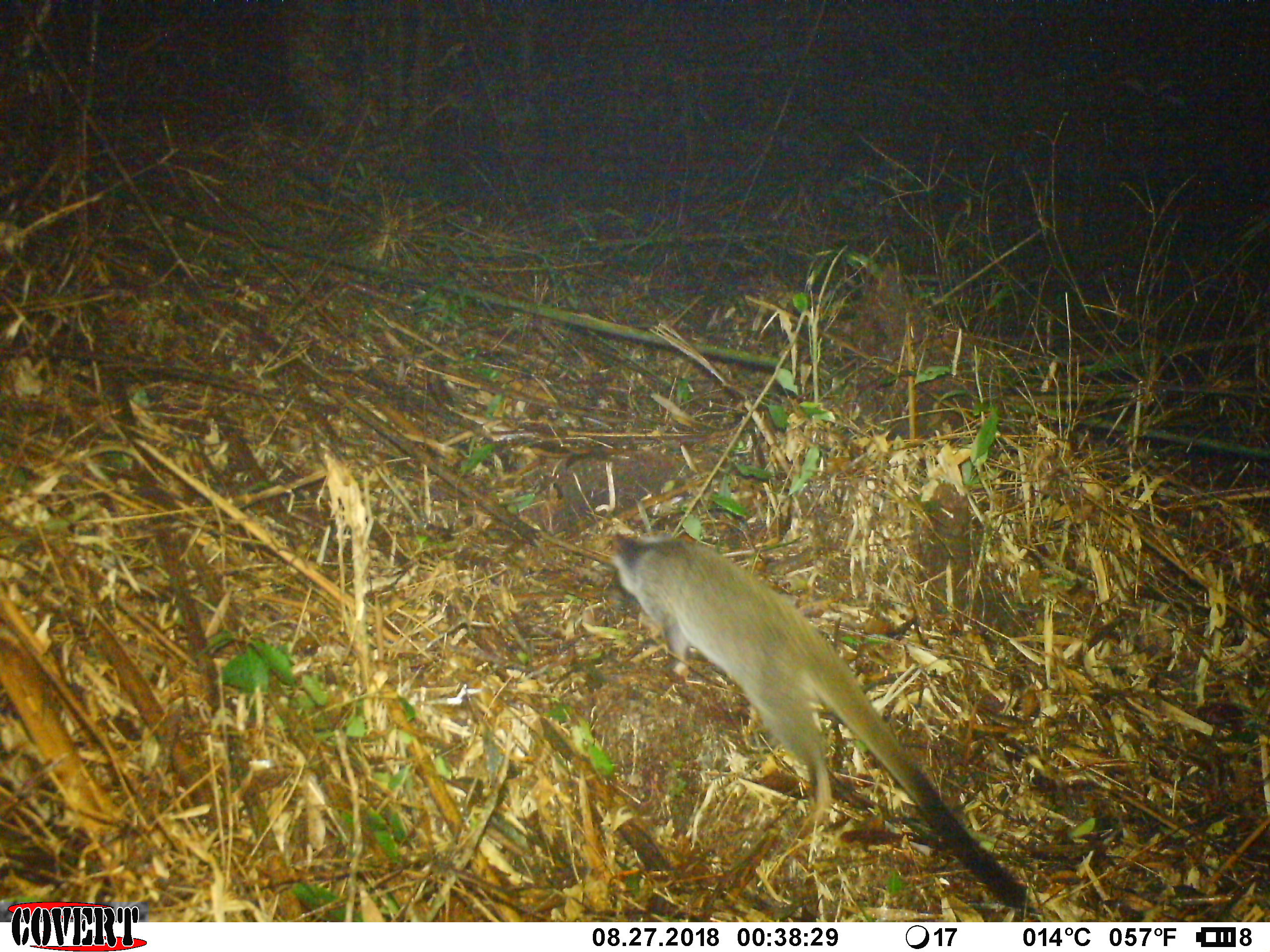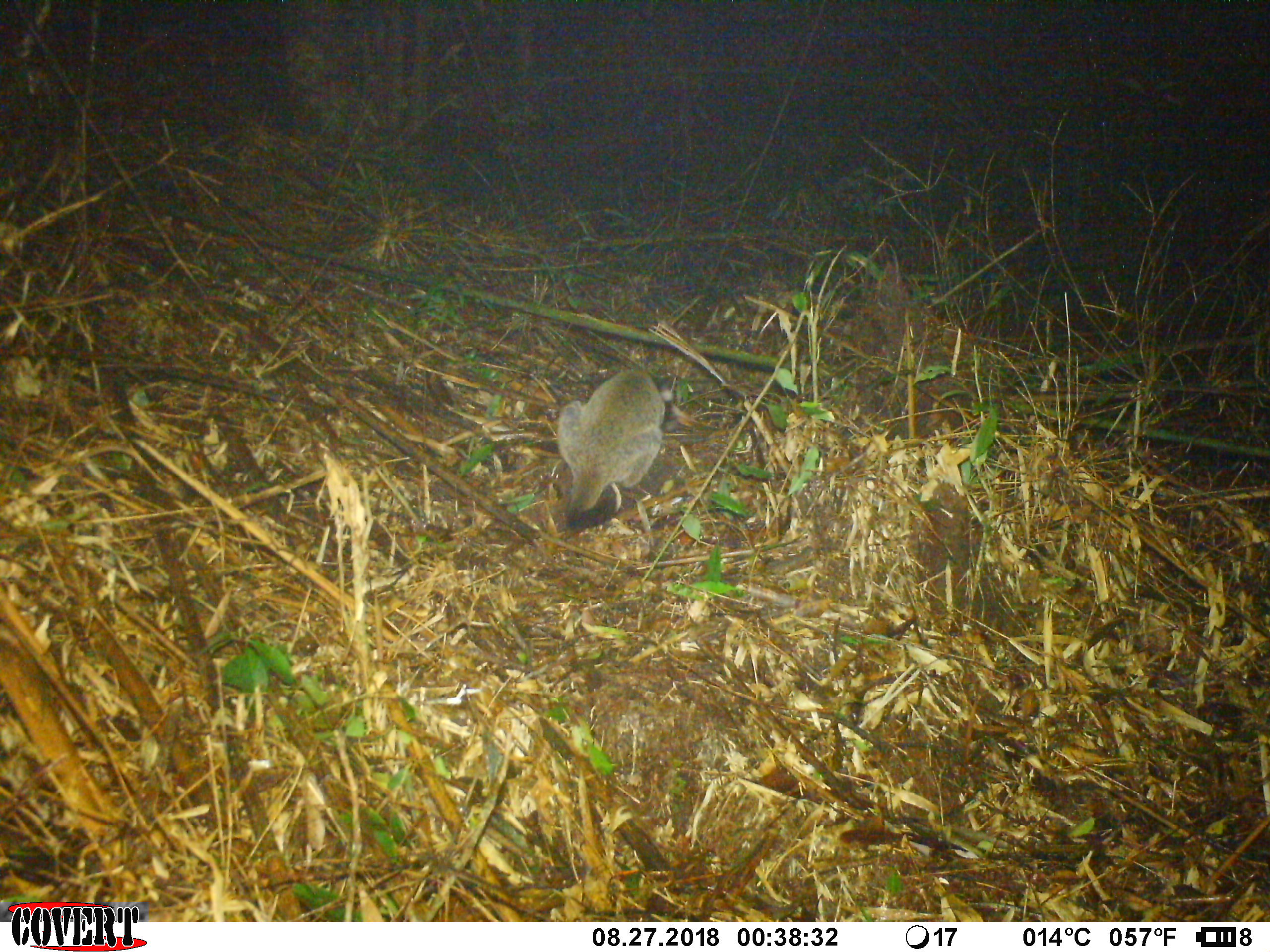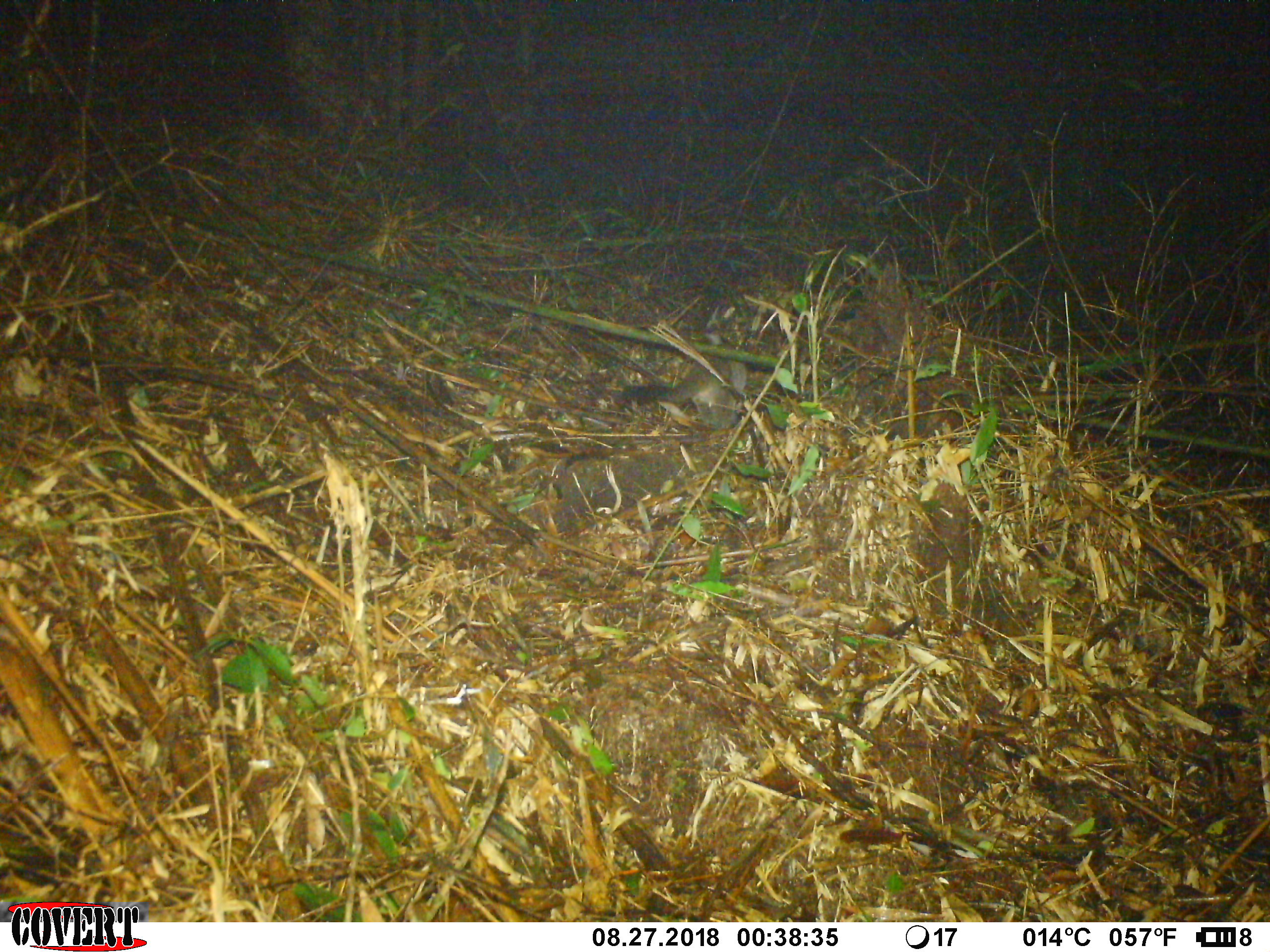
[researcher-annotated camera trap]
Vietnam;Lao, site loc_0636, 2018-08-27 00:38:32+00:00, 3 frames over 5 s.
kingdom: Animalia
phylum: Chordata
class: Mammalia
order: Carnivora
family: Viverridae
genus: Paguma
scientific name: Paguma larvata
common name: masked palm civet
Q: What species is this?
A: Masked palm civet (Paguma larvata).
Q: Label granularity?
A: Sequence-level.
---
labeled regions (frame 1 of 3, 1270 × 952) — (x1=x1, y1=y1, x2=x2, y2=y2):
masked palm civet: (x1=609, y1=529, x2=1029, y2=908)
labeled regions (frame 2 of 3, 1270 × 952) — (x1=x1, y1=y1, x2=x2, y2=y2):
masked palm civet: (x1=555, y1=367, x2=678, y2=530)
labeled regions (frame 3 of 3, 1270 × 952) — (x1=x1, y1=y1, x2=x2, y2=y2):
masked palm civet: (x1=618, y1=264, x2=758, y2=429)